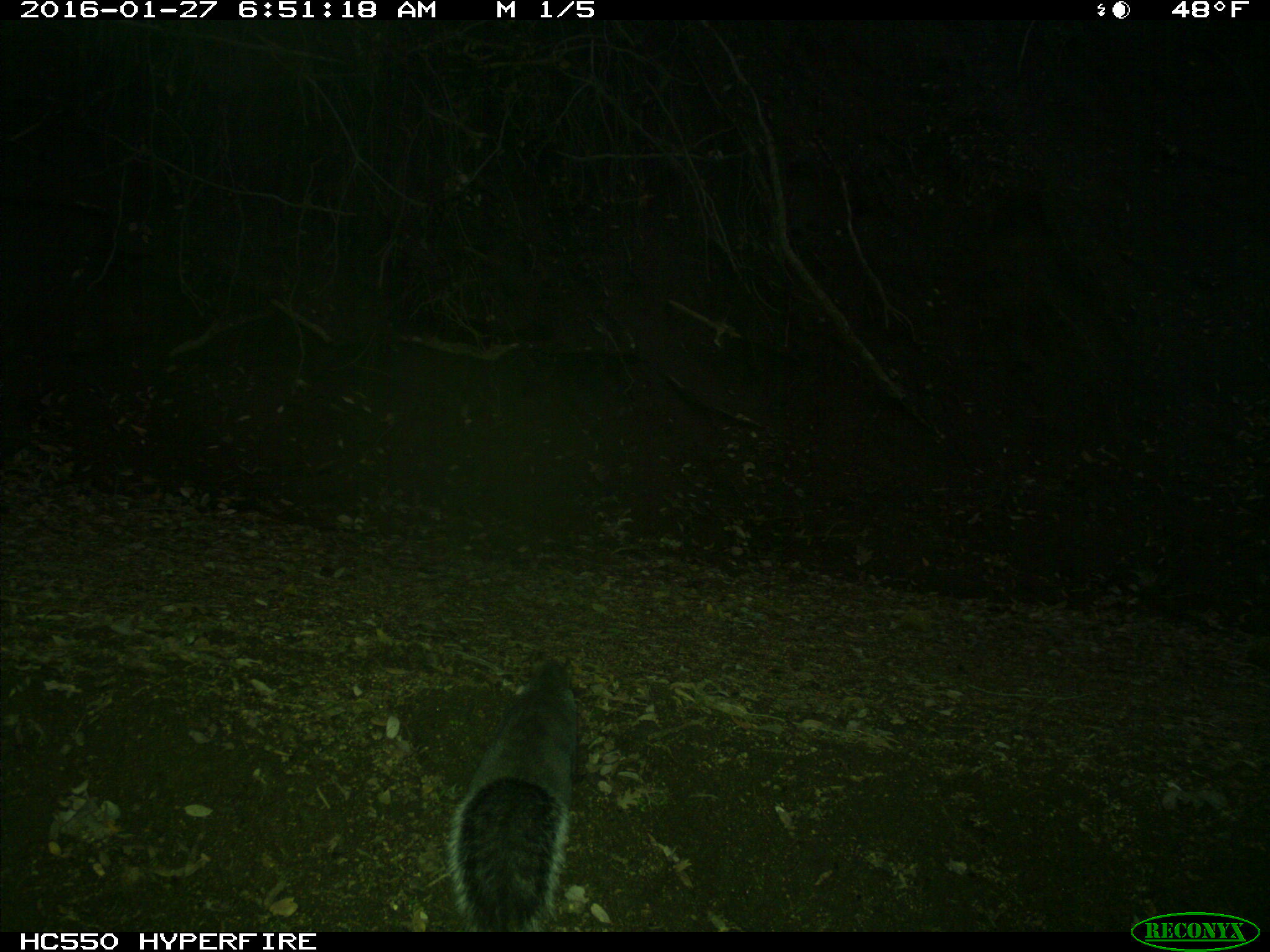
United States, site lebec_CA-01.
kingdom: Animalia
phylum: Chordata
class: Mammalia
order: Rodentia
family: Sciuridae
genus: Sciurus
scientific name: Sciurus carolinensis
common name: eastern gray squirrel